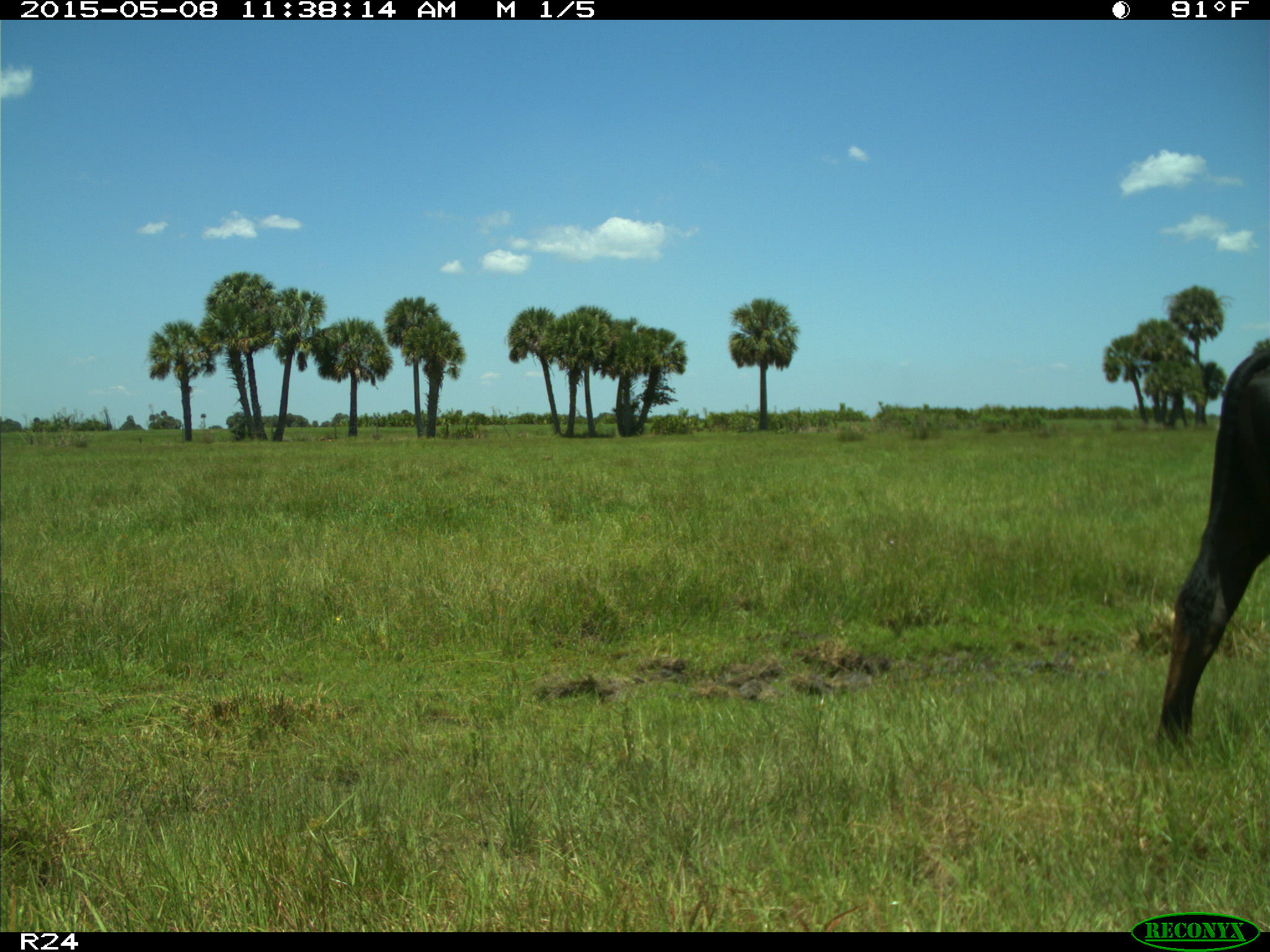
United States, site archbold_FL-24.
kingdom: Animalia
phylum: Chordata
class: Mammalia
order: Artiodactyla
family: Bovidae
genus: Bos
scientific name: Bos taurus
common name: domestic cow